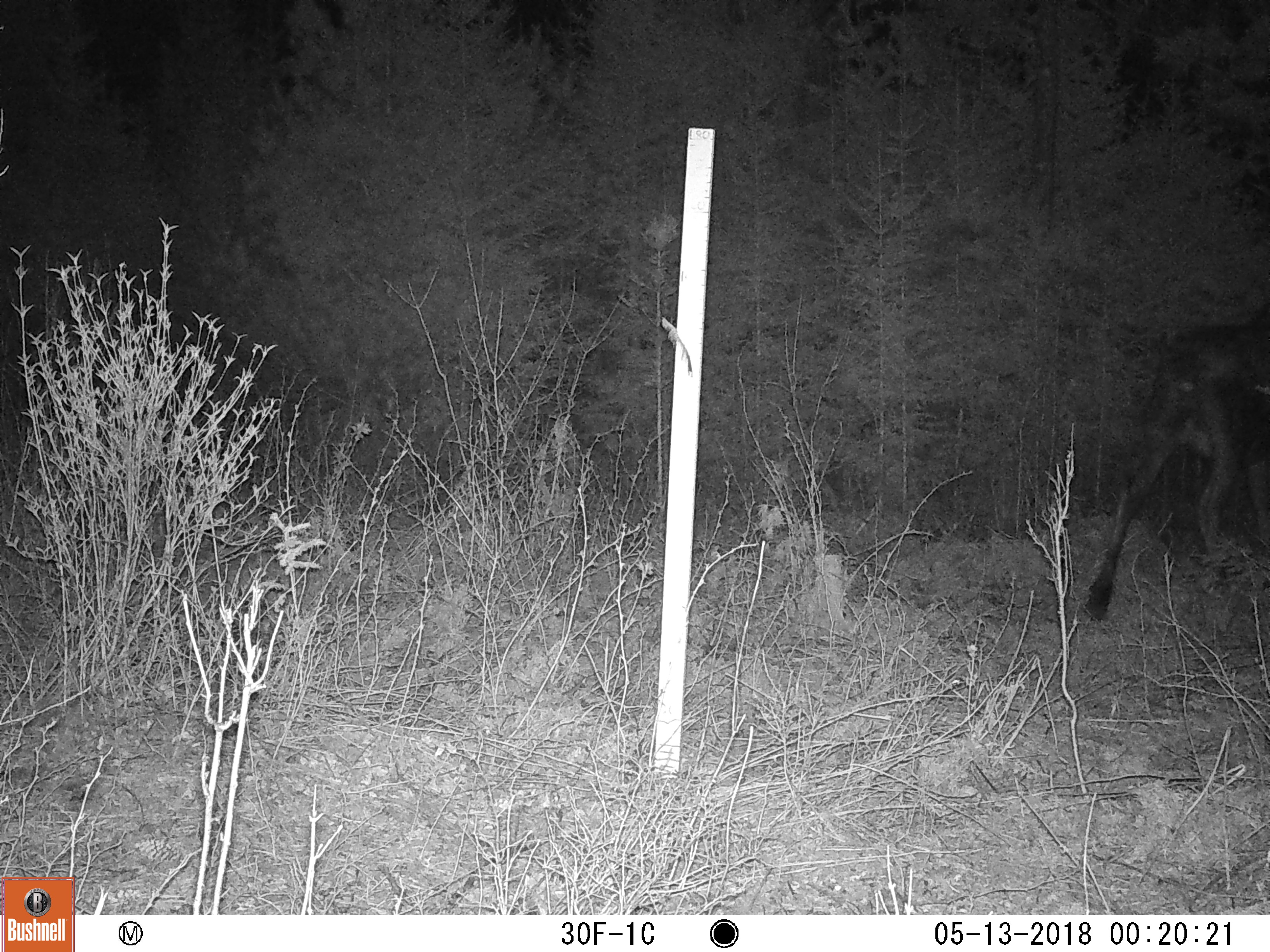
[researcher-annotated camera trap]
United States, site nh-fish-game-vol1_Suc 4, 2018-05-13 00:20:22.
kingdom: Animalia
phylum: Chordata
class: Mammalia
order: Artiodactyla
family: Cervidae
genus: Alces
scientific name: Alces alces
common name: moose